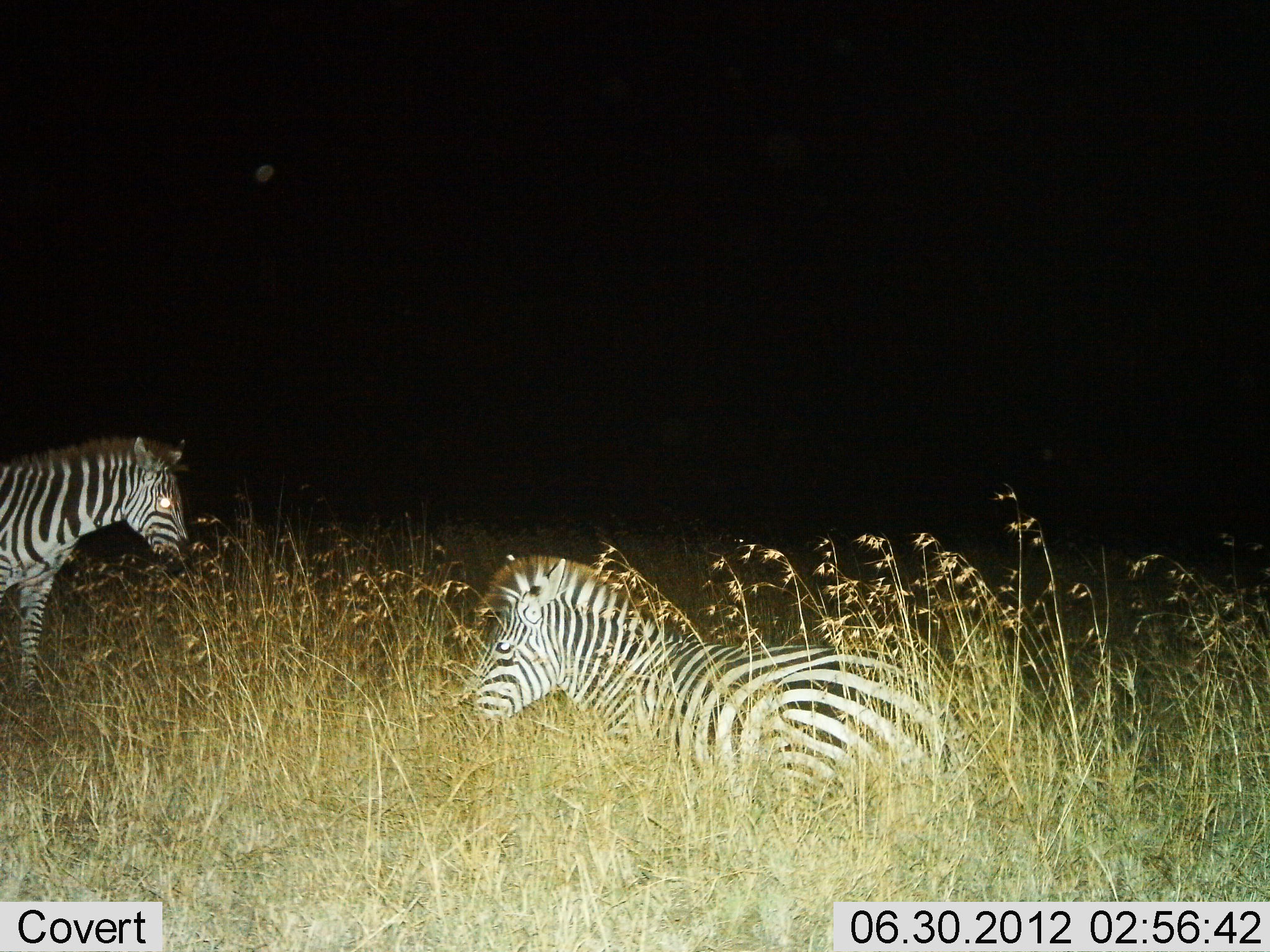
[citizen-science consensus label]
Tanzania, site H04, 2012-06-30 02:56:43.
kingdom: Animalia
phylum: Chordata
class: Mammalia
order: Perissodactyla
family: Equidae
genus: Equus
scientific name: Equus quagga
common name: plains zebra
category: zebra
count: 2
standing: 60%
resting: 90%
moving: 10%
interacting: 0%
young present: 0%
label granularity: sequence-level